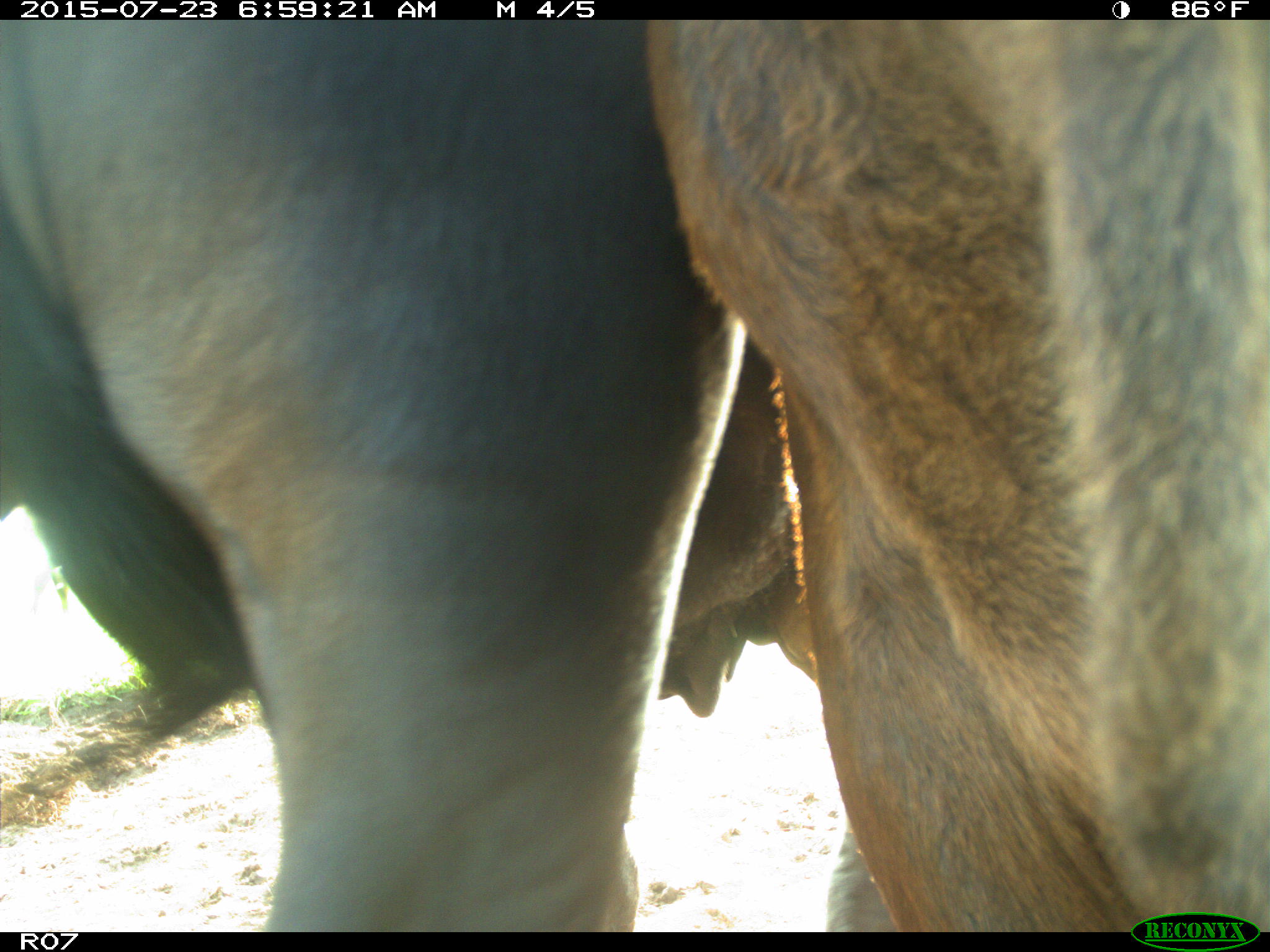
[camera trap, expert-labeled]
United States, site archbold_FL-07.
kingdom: Animalia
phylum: Chordata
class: Mammalia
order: Artiodactyla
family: Bovidae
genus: Bos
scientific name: Bos taurus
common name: domestic cow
Bos taurus (domestic cow).